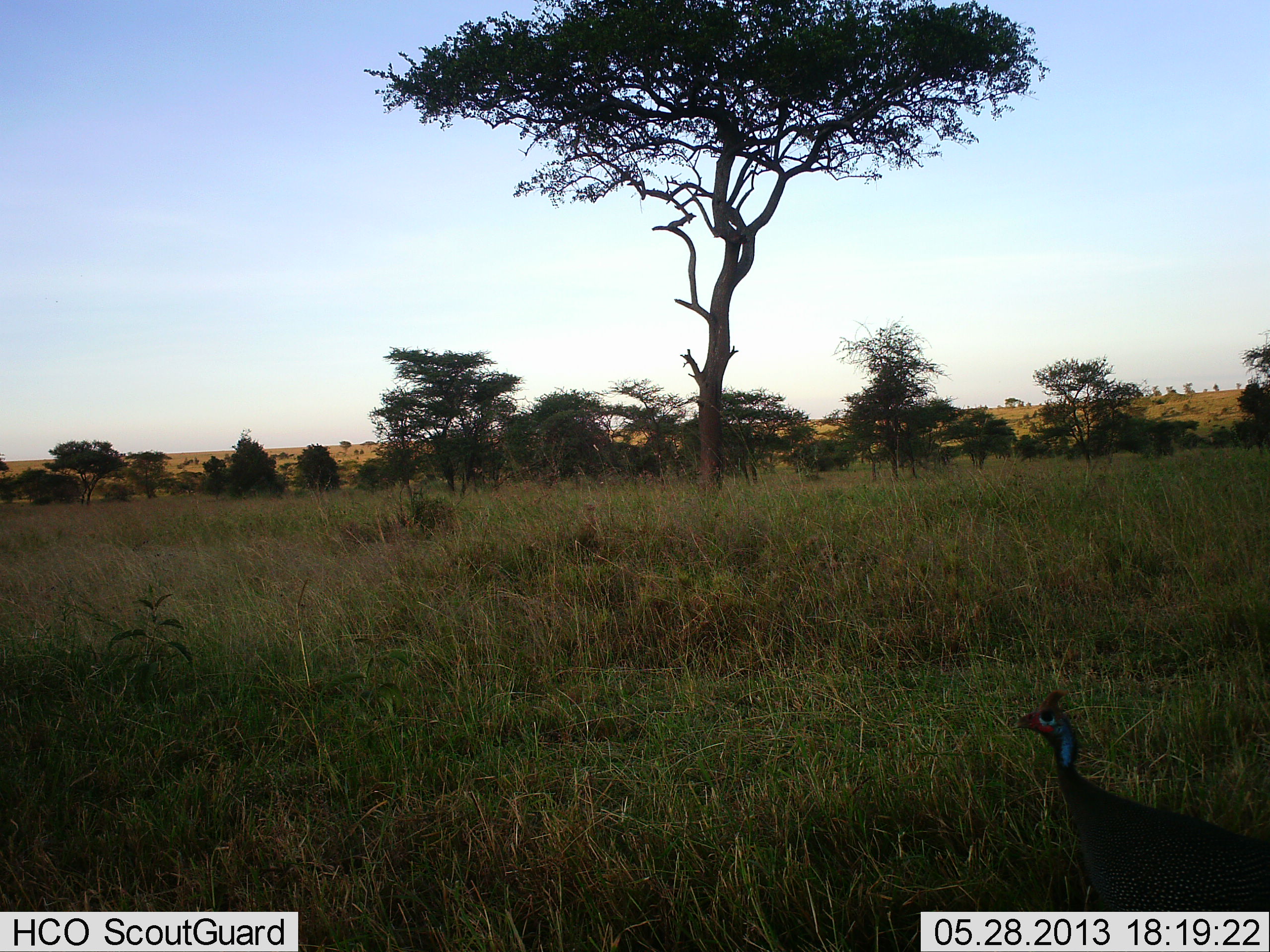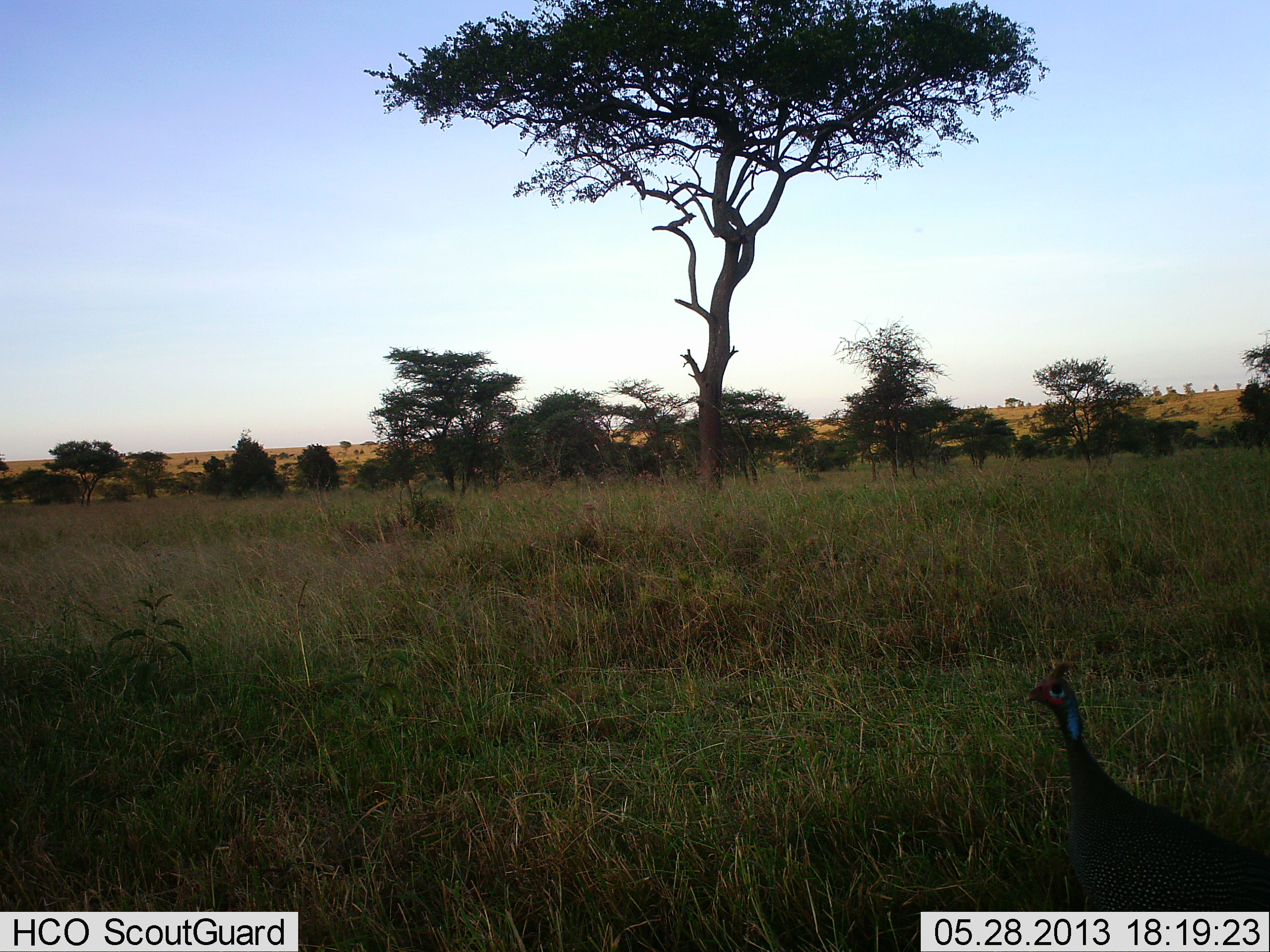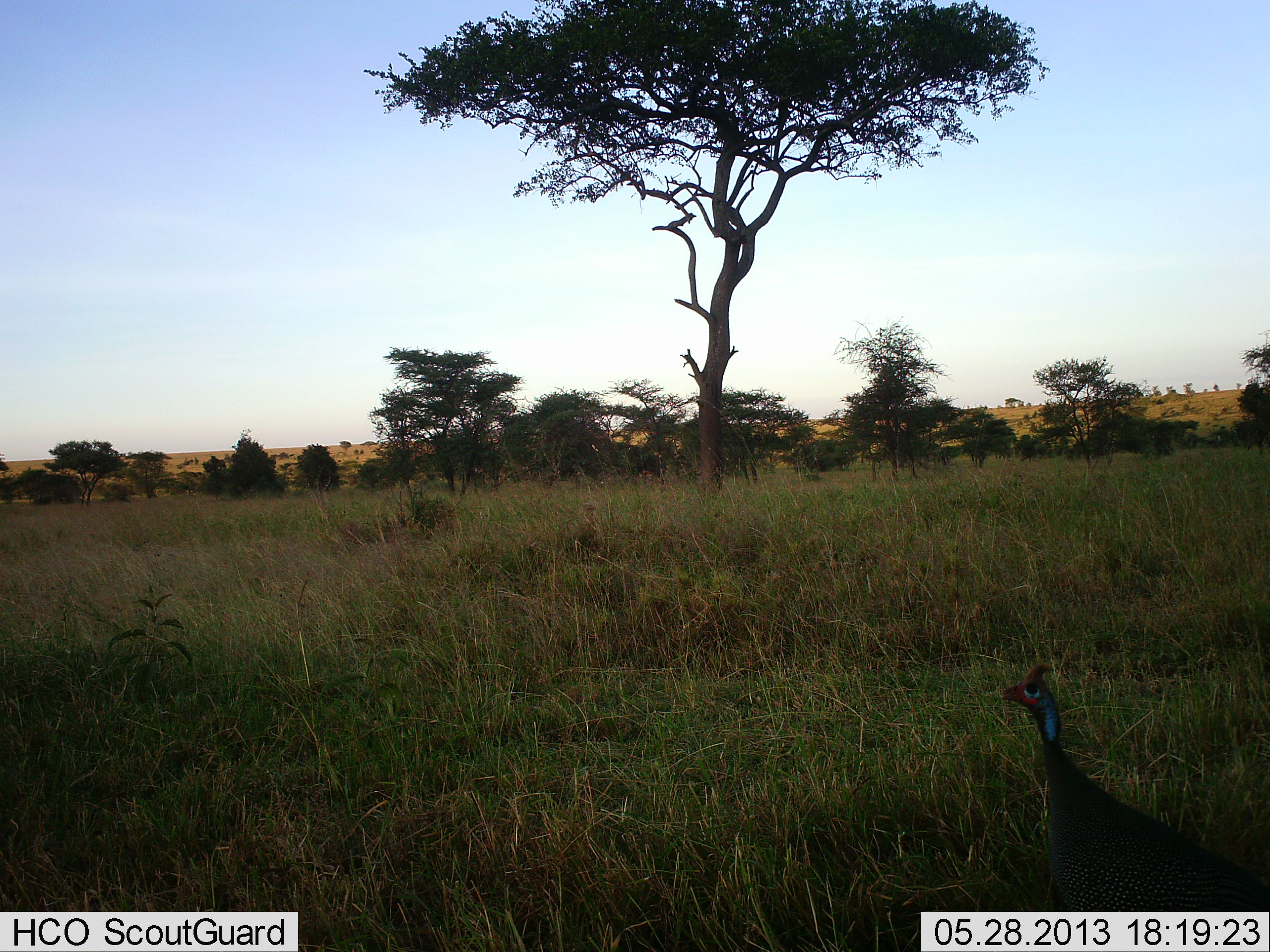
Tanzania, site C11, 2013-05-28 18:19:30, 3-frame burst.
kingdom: Animalia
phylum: Chordata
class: Aves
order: Galliformes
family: Numididae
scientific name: Numididae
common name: guinea fowl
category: guineafowl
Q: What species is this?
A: Guineafowl (guinea fowl) (Numididae).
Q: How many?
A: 1.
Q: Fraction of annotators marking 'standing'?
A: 72%.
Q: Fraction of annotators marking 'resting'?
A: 0%.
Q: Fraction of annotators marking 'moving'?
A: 31%.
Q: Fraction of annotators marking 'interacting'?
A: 0%.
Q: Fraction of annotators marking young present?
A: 0%.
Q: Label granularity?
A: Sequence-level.